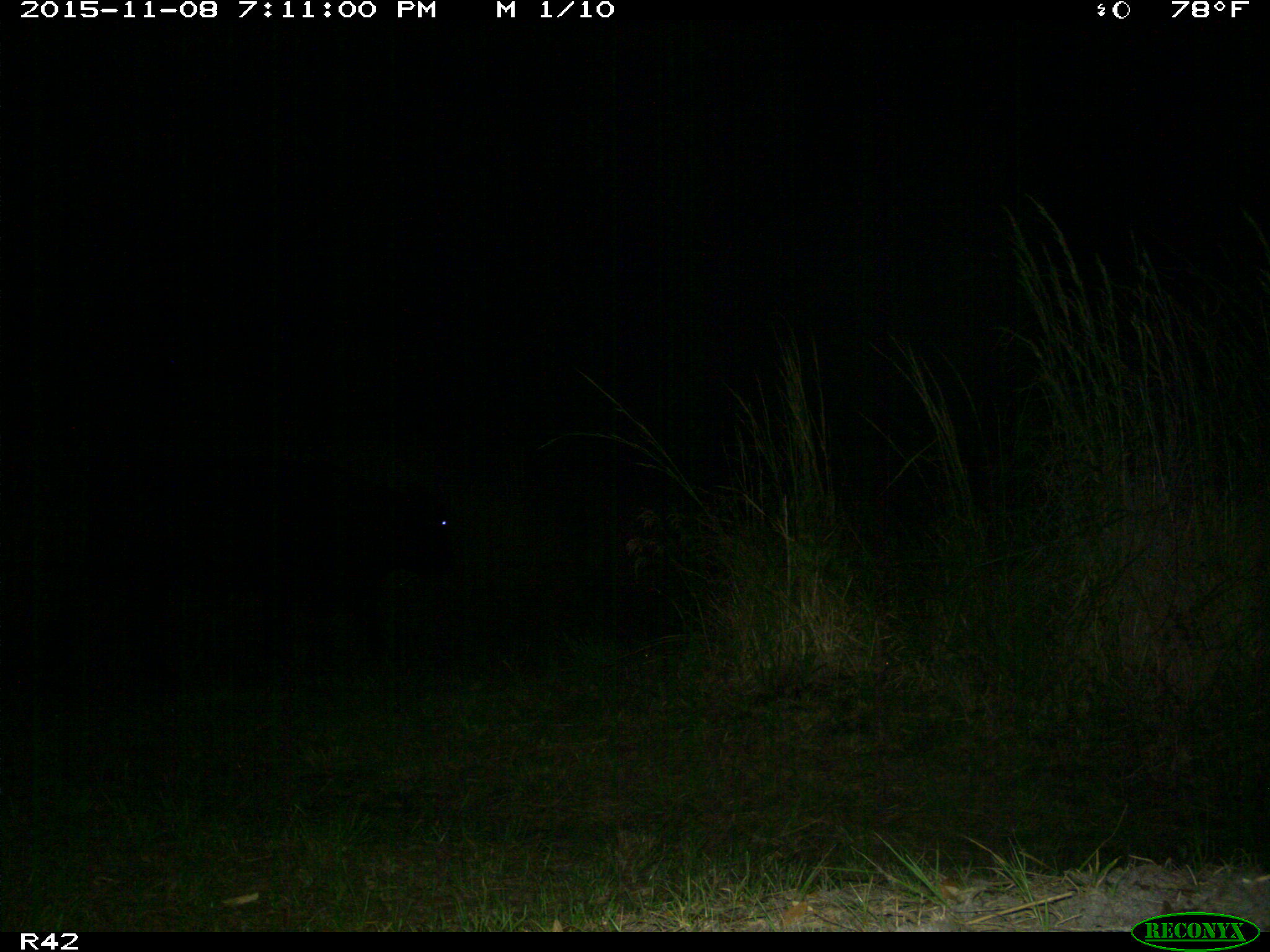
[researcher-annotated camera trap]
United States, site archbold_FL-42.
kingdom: Animalia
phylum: Chordata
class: Mammalia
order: Artiodactyla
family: Bovidae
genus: Bos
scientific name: Bos taurus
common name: domestic cow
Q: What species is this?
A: Bos taurus (domestic cow).